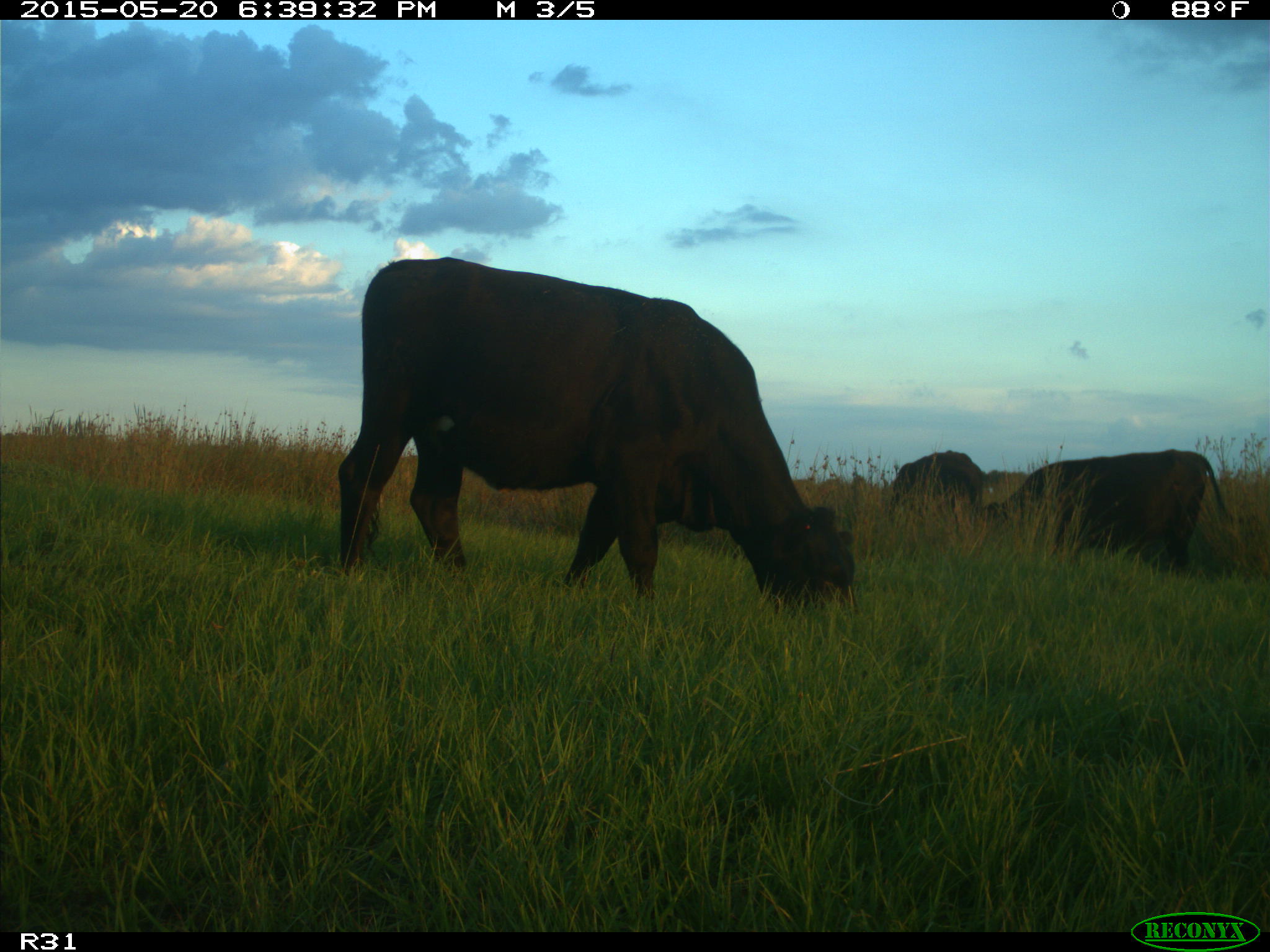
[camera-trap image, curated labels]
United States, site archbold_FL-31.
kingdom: Animalia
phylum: Chordata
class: Mammalia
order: Artiodactyla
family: Bovidae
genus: Bos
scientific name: Bos taurus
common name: domestic cow